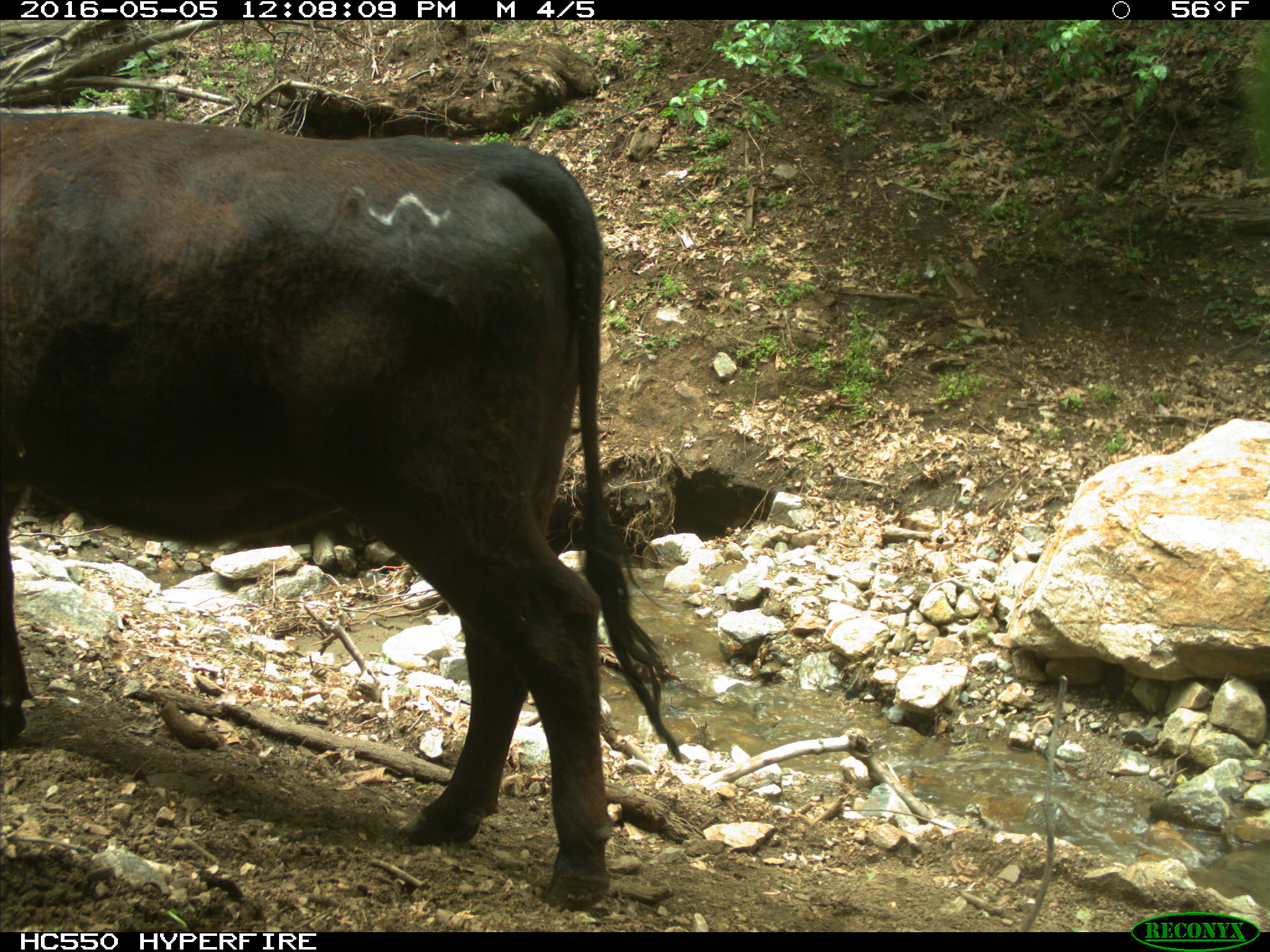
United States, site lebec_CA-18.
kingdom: Animalia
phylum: Chordata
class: Mammalia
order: Artiodactyla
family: Bovidae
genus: Bos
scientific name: Bos taurus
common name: domestic cow